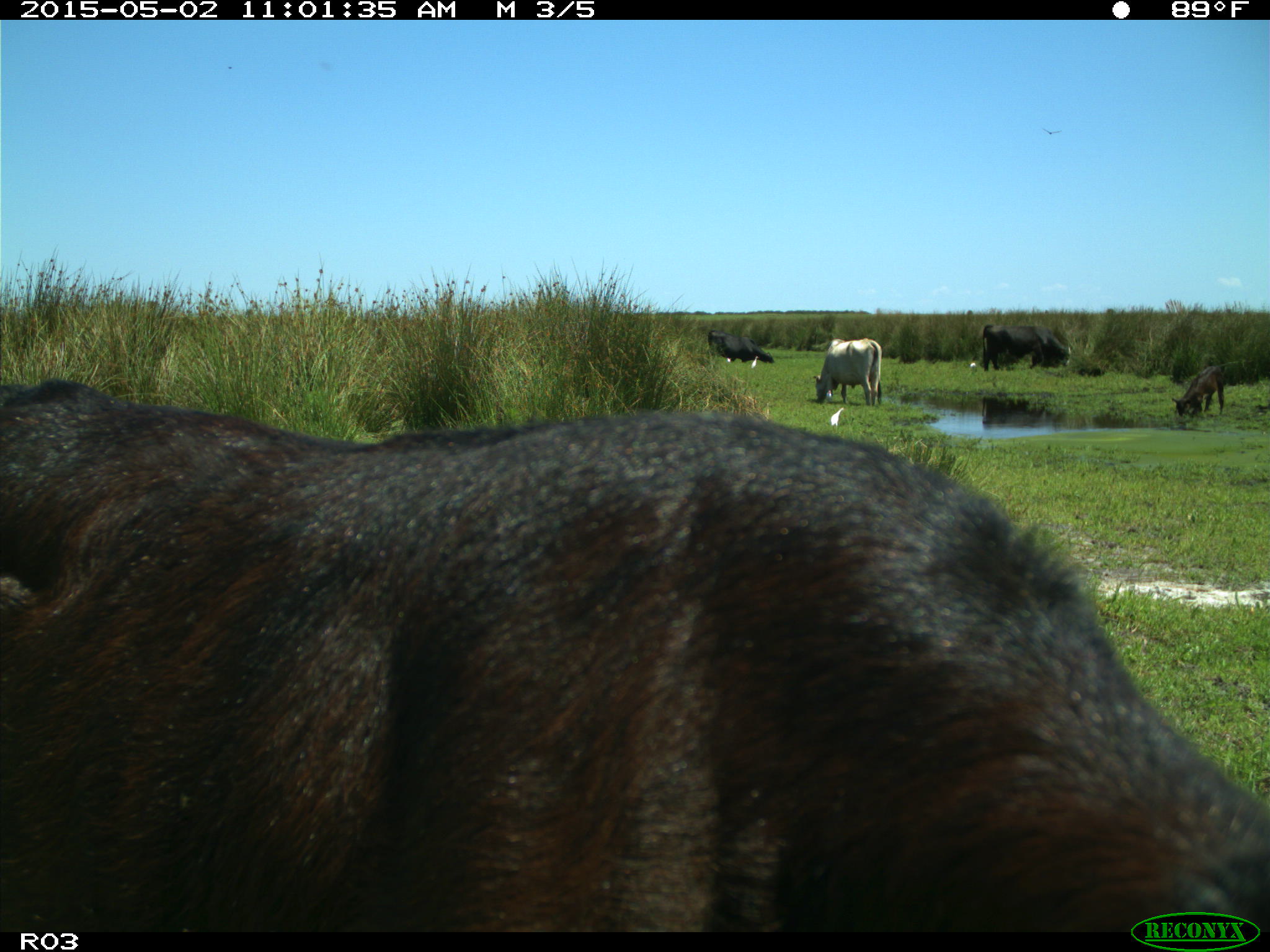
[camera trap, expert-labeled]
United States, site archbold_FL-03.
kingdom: Animalia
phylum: Chordata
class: Mammalia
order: Artiodactyla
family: Bovidae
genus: Bos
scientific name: Bos taurus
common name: domestic cow